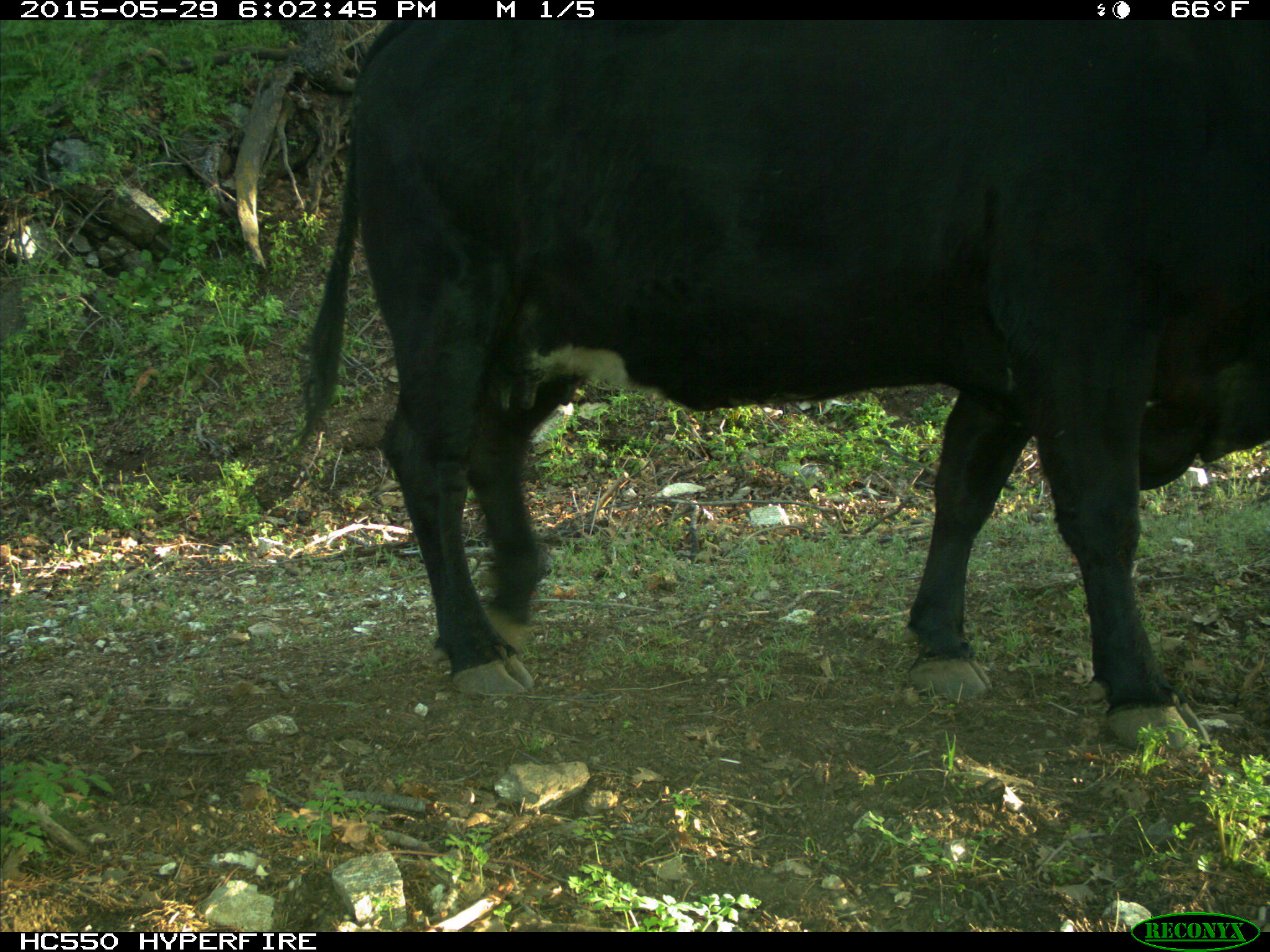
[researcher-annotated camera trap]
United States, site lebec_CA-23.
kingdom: Animalia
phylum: Chordata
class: Mammalia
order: Artiodactyla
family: Bovidae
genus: Bos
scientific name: Bos taurus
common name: domestic cow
Bos taurus (domestic cow).